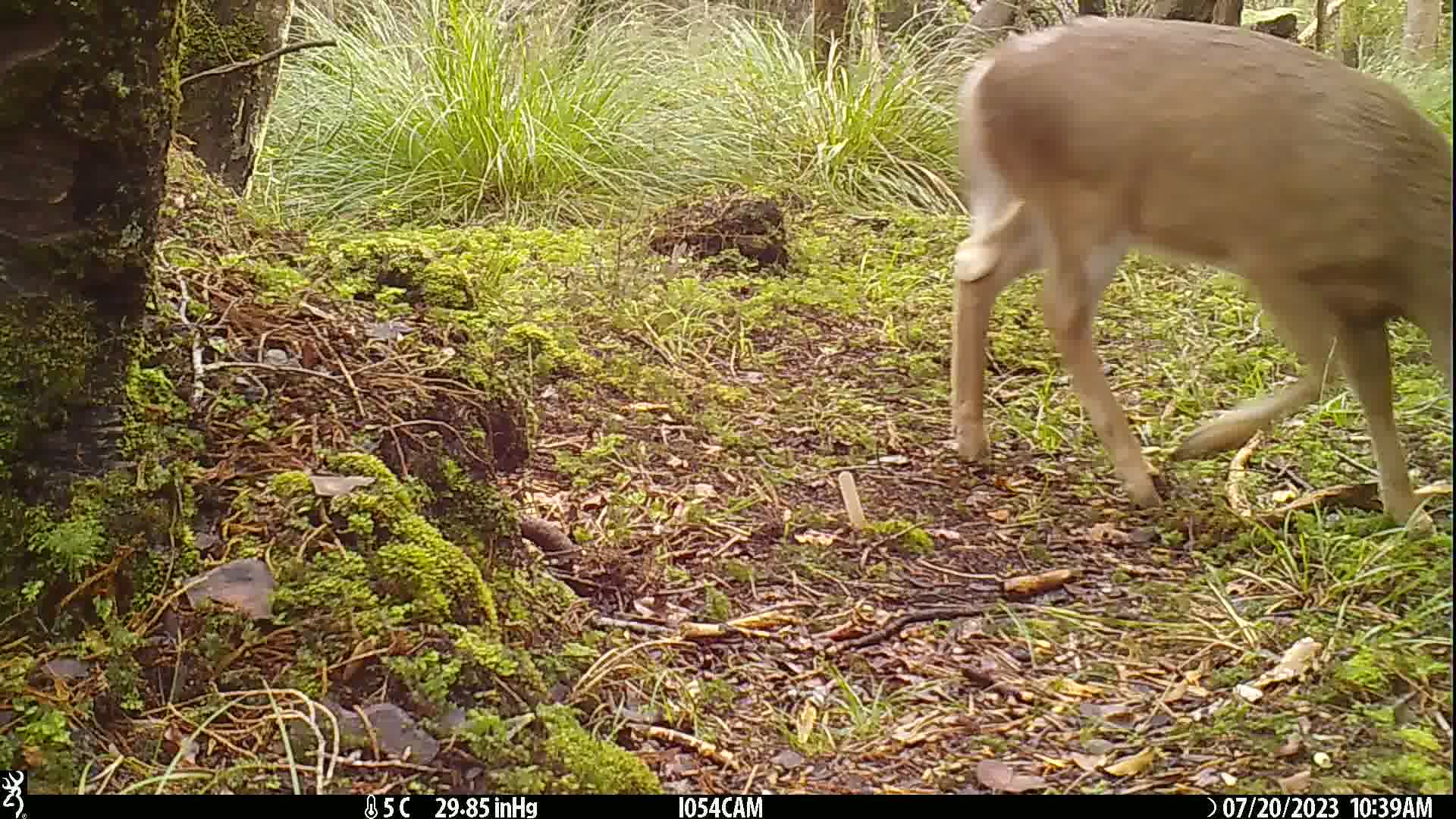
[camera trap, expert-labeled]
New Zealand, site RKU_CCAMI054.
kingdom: Animalia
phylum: Chordata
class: Mammalia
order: Artiodactyla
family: Cervidae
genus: Odocoileus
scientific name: Odocoileus virginianus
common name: white-tailed deer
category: white tailed deer